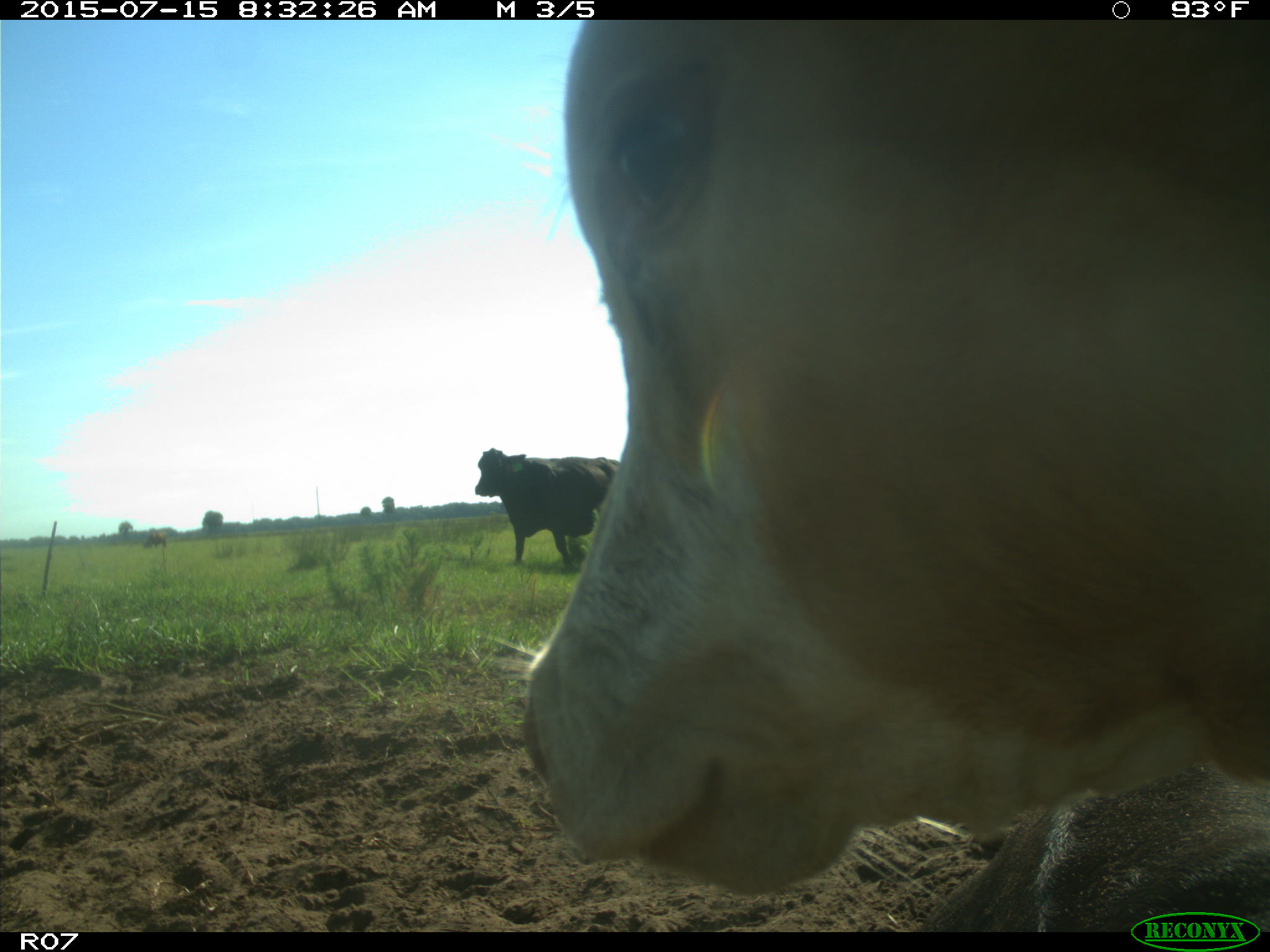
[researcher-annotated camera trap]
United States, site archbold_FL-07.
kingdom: Animalia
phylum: Chordata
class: Mammalia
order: Artiodactyla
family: Bovidae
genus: Bos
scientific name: Bos taurus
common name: domestic cow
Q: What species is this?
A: Bos taurus (domestic cow).